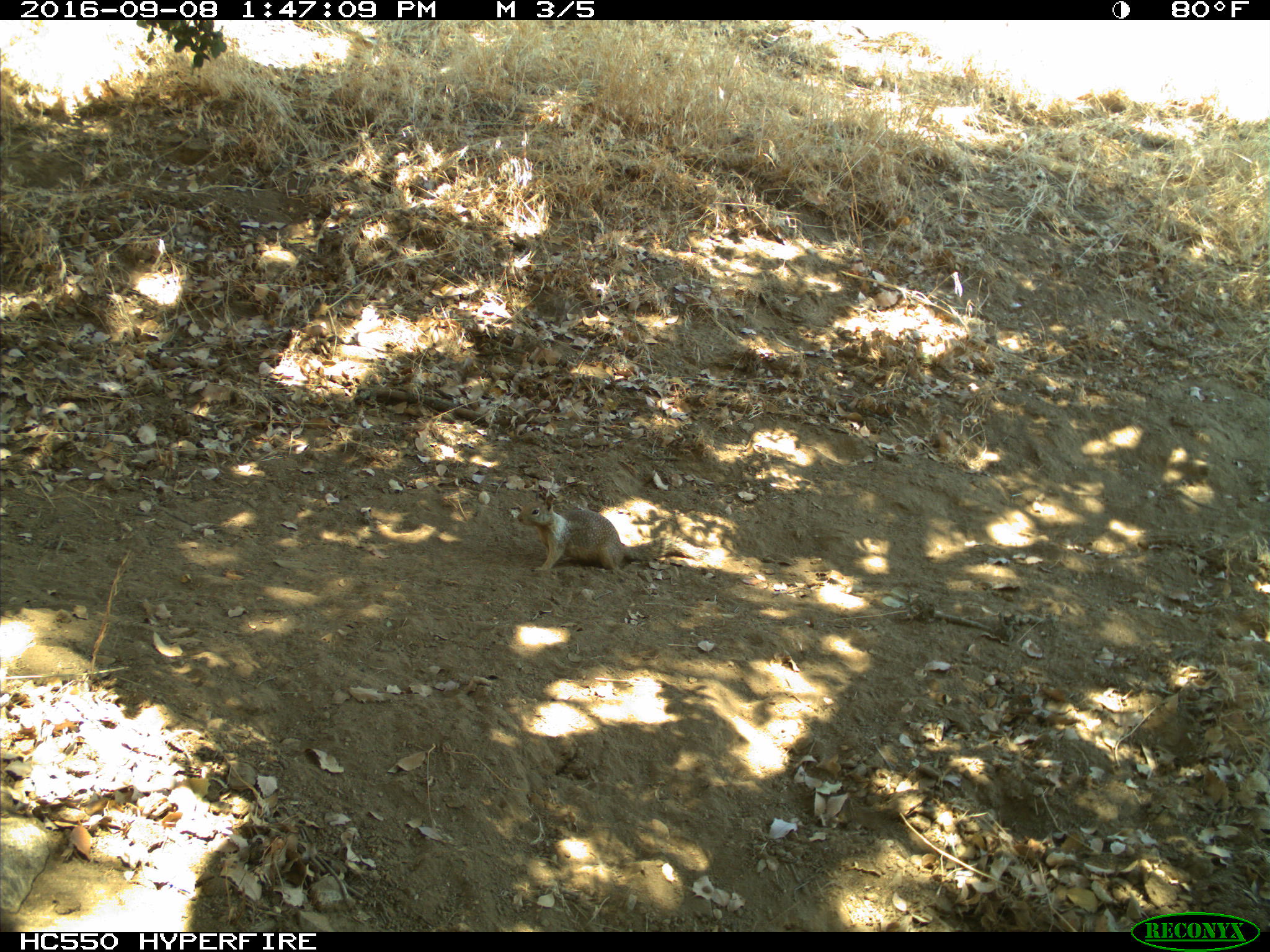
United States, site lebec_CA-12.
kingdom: Animalia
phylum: Chordata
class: Mammalia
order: Rodentia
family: Sciuridae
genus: Otospermophilus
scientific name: Otospermophilus beecheyi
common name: california ground squirrel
Otospermophilus beecheyi (california ground squirrel).